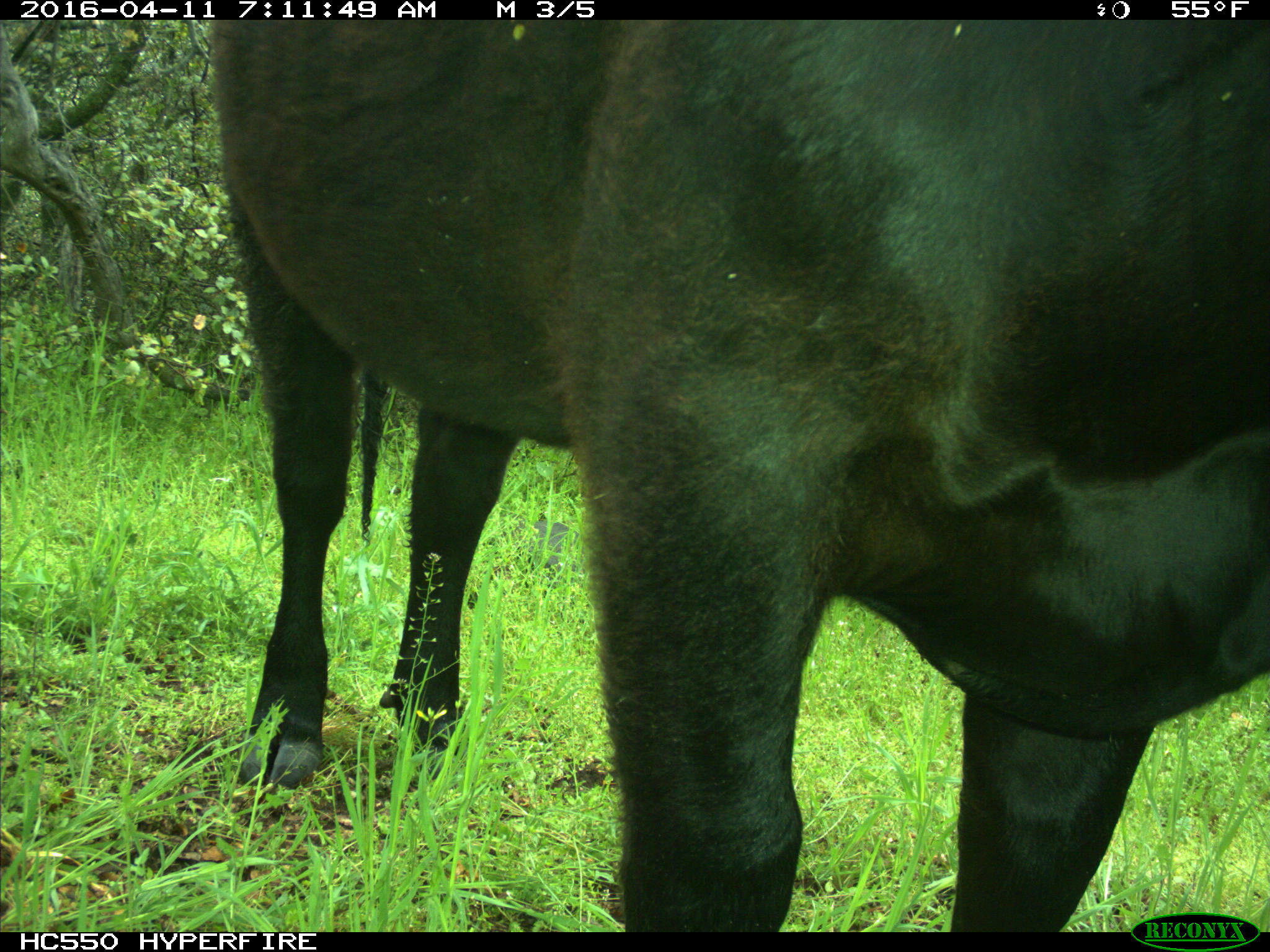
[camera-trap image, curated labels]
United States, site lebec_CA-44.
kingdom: Animalia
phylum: Chordata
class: Mammalia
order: Artiodactyla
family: Bovidae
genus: Bos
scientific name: Bos taurus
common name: domestic cow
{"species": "Bos taurus (domestic cow)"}